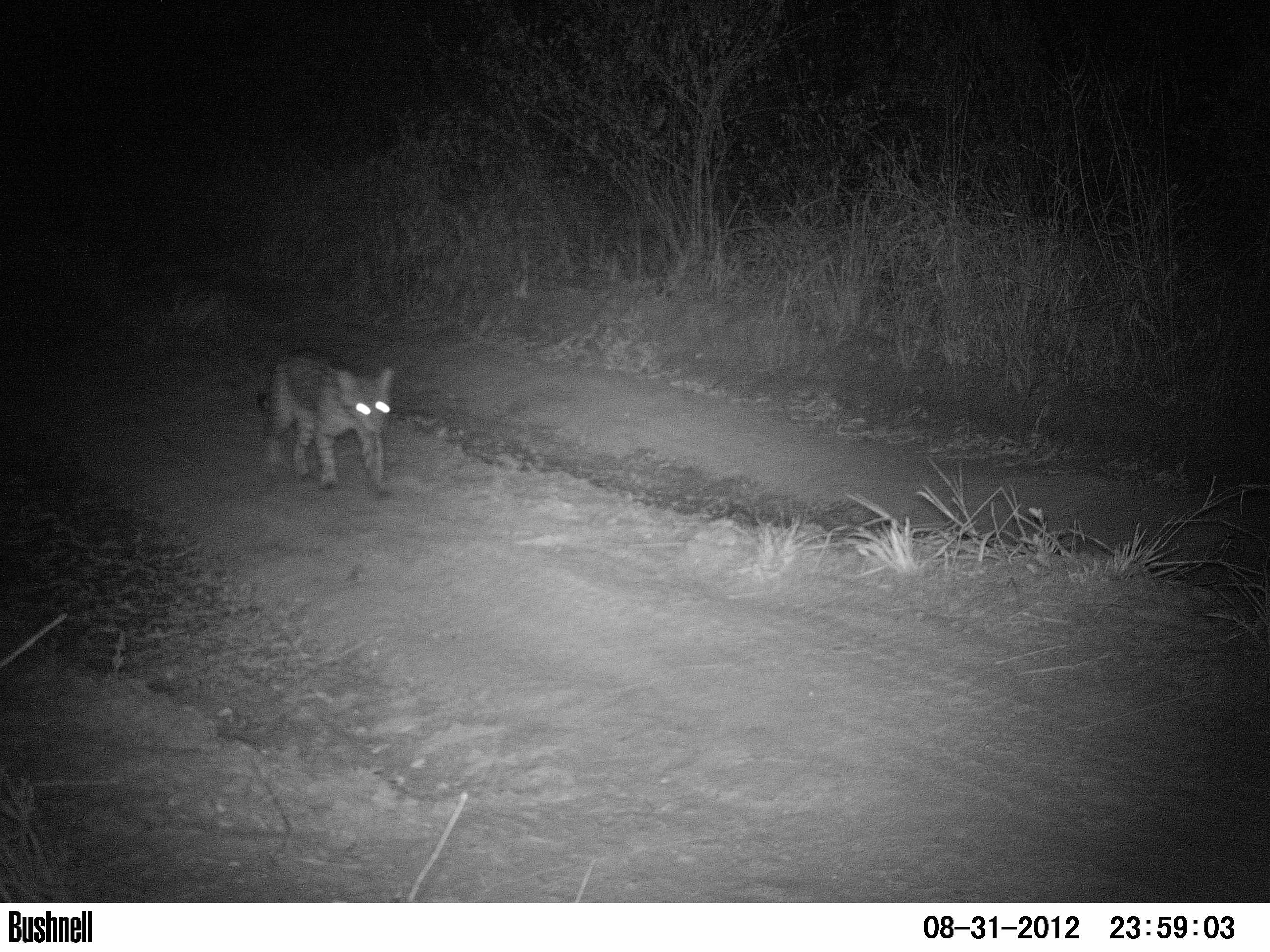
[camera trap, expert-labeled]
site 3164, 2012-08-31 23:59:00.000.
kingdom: Animalia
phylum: Chordata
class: Mammalia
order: Carnivora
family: Felidae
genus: Leopardus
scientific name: Leopardus pardalis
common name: ocelot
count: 1